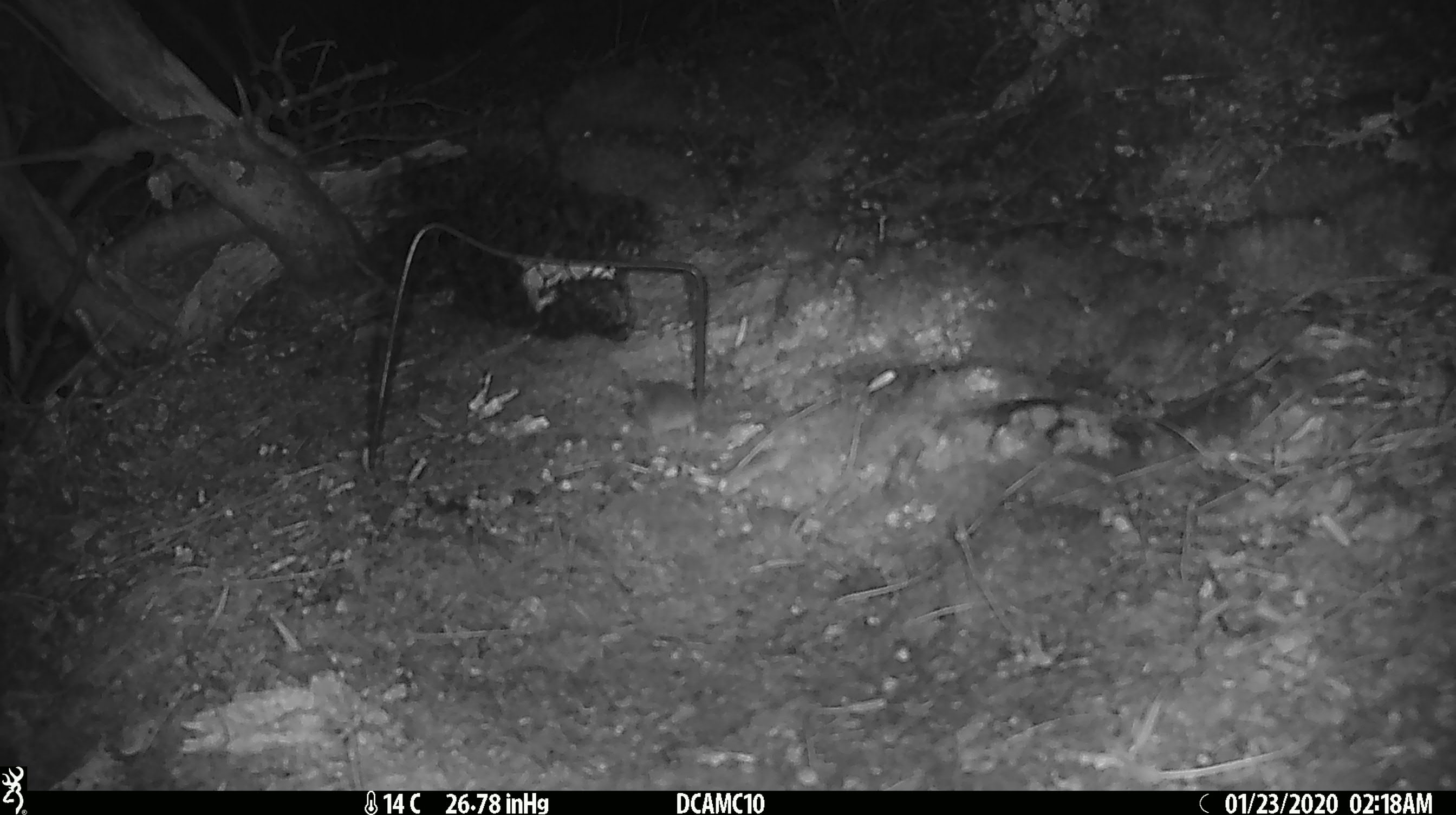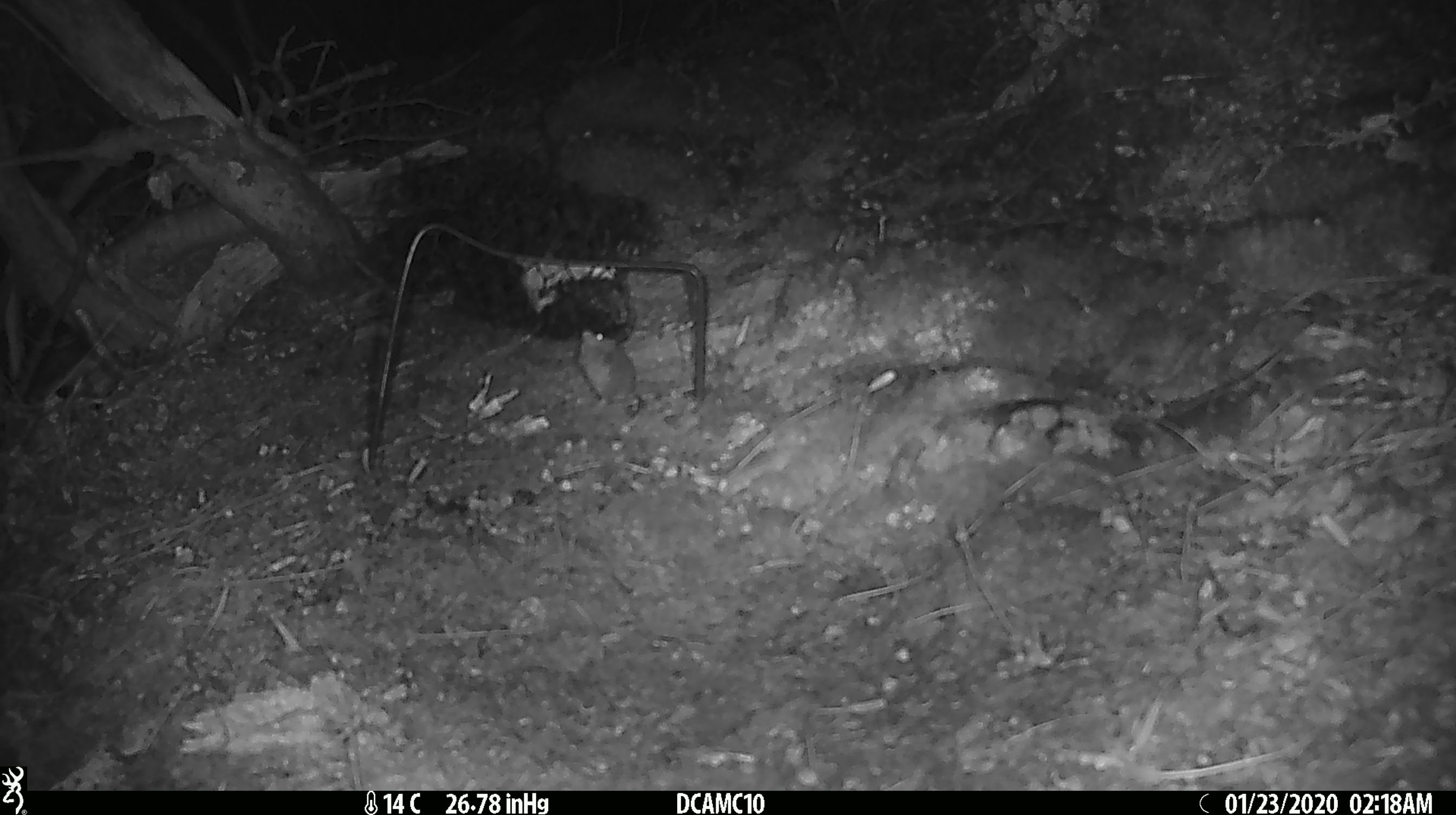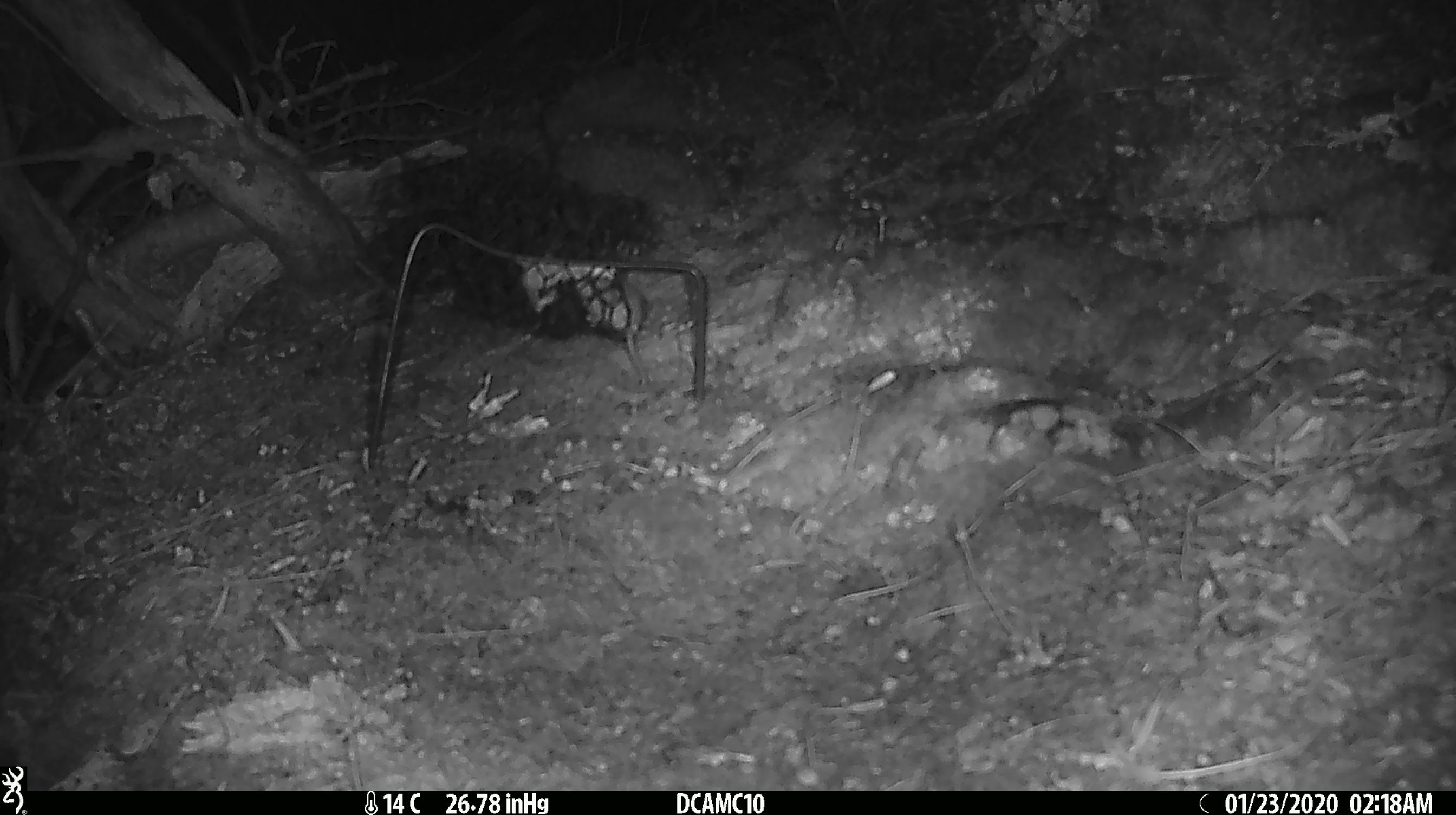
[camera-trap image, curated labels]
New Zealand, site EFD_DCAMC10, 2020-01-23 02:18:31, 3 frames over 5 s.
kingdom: Animalia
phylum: Chordata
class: Mammalia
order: Rodentia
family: Muridae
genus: Mus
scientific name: Mus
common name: mouse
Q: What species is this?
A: Mouse (Mus).